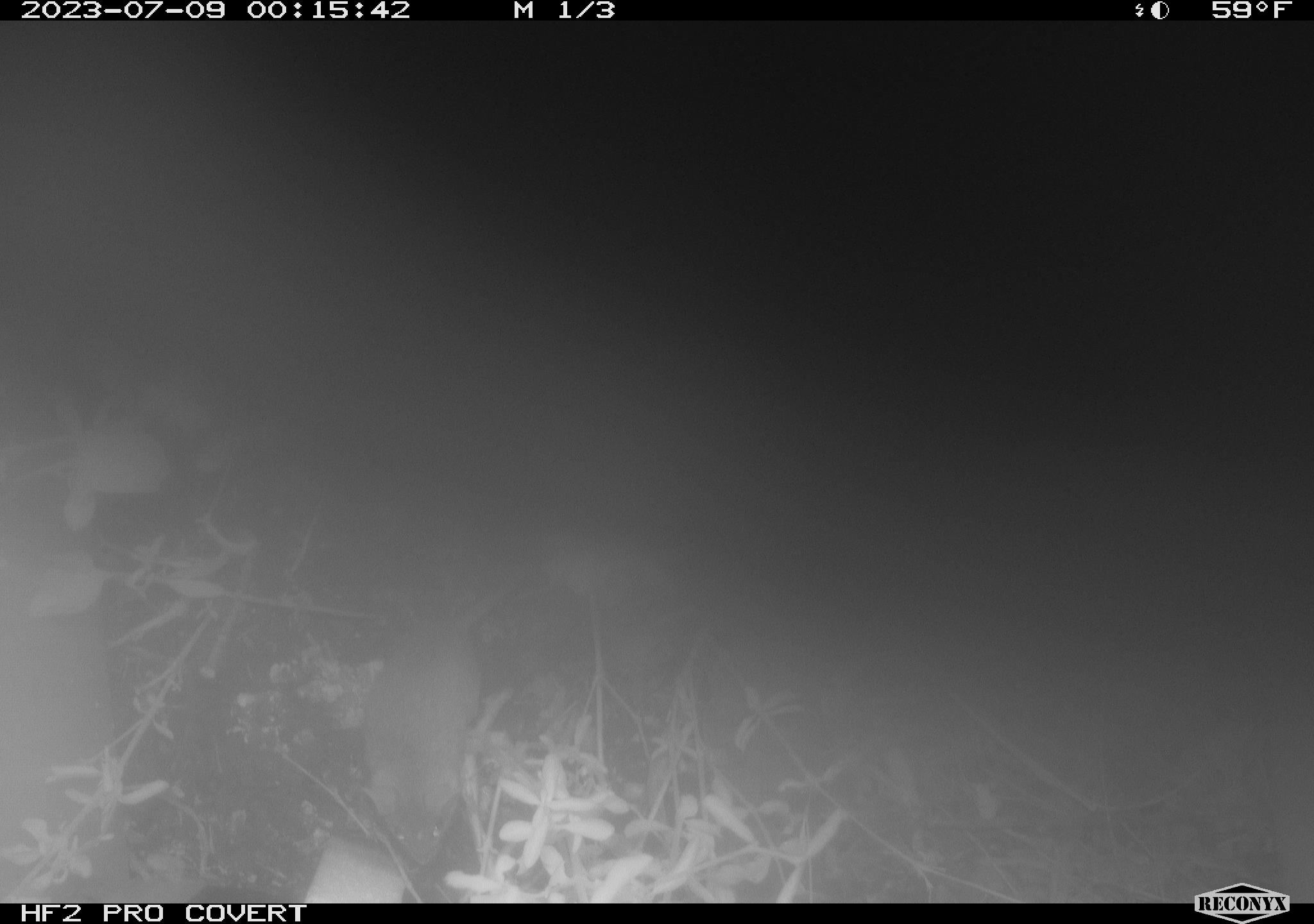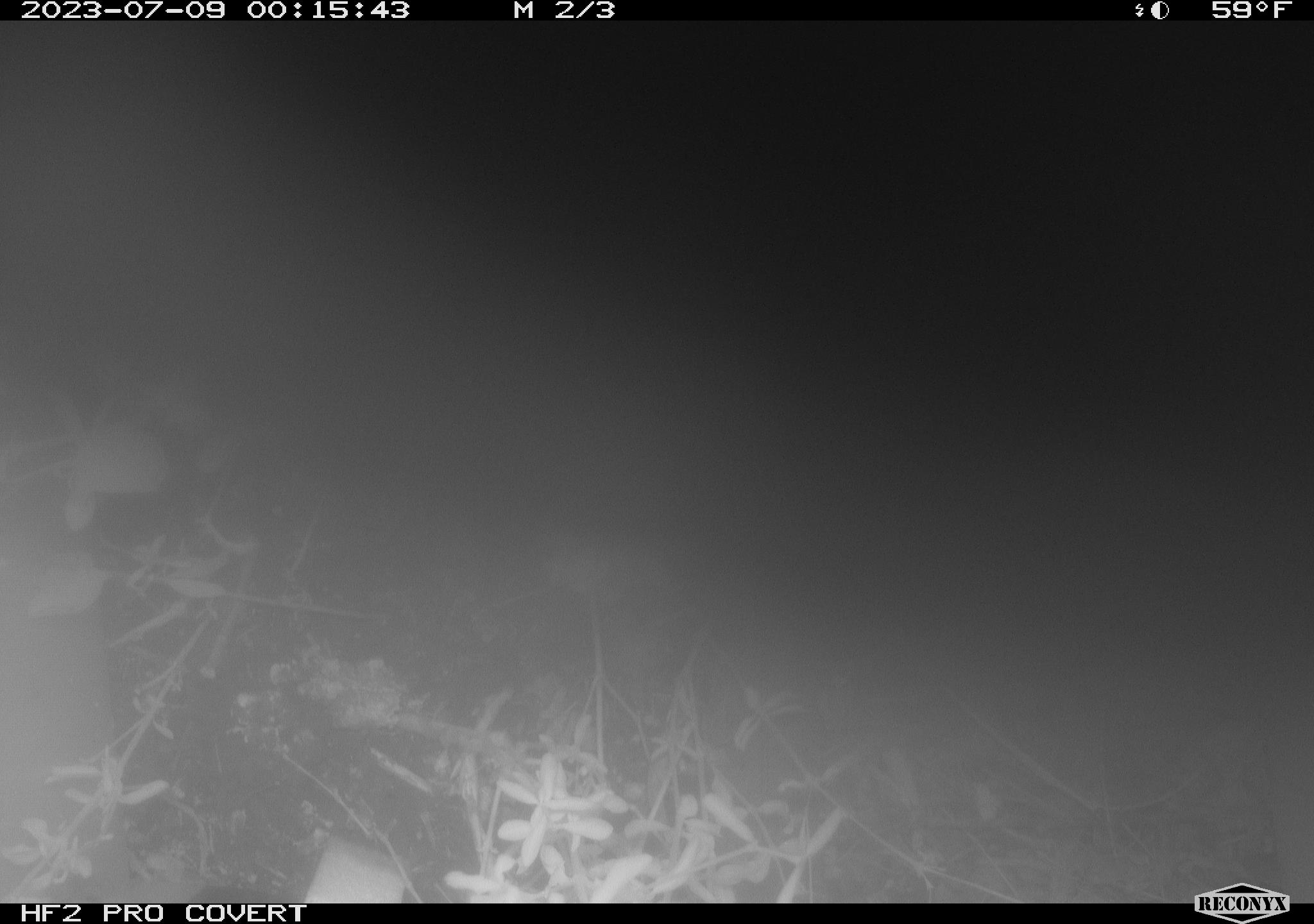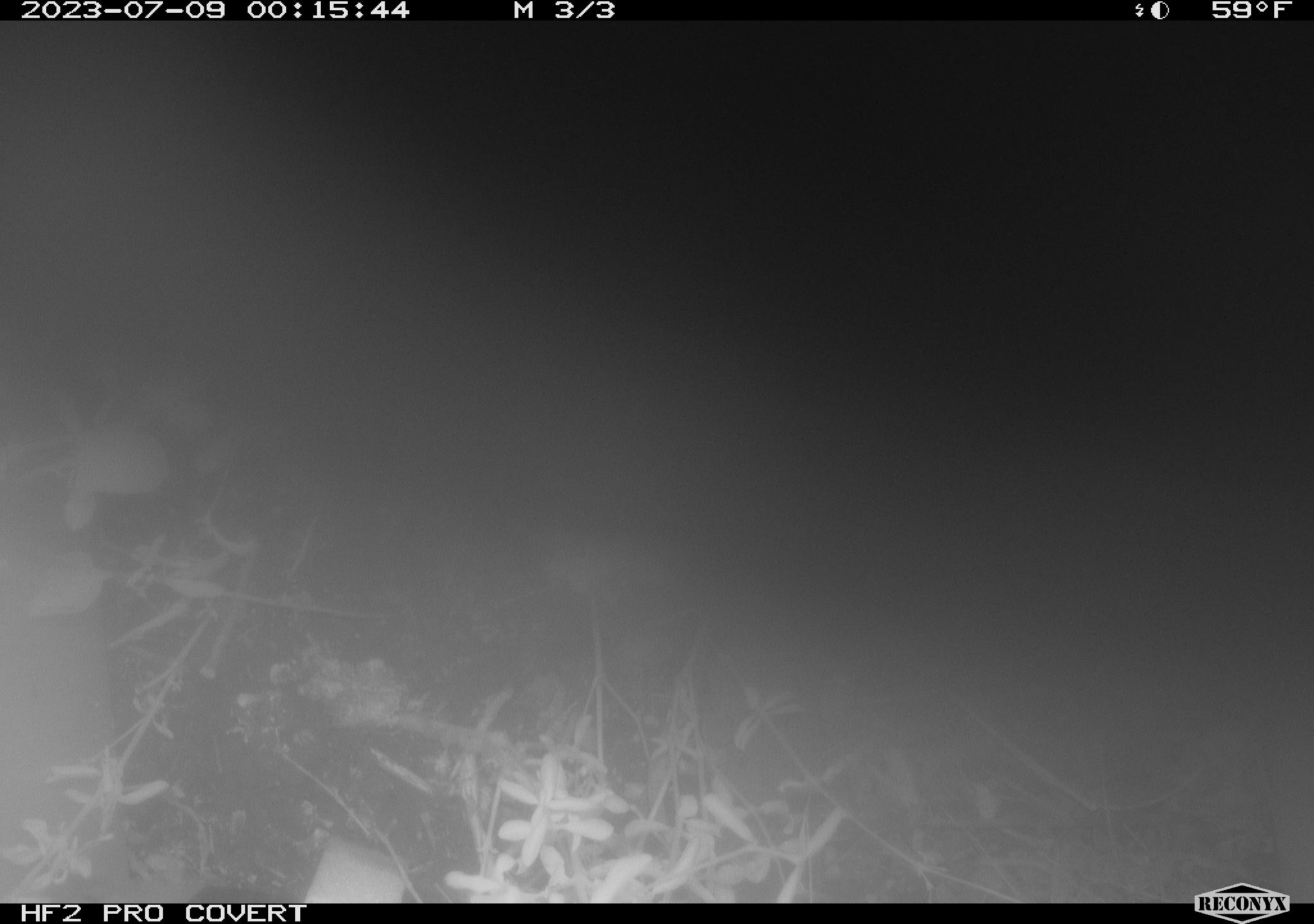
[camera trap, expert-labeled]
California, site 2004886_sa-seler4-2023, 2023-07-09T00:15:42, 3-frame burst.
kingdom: Animalia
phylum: Chordata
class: Mammalia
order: Rodentia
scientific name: Rodentia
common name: rodent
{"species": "rodent (Rodentia)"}